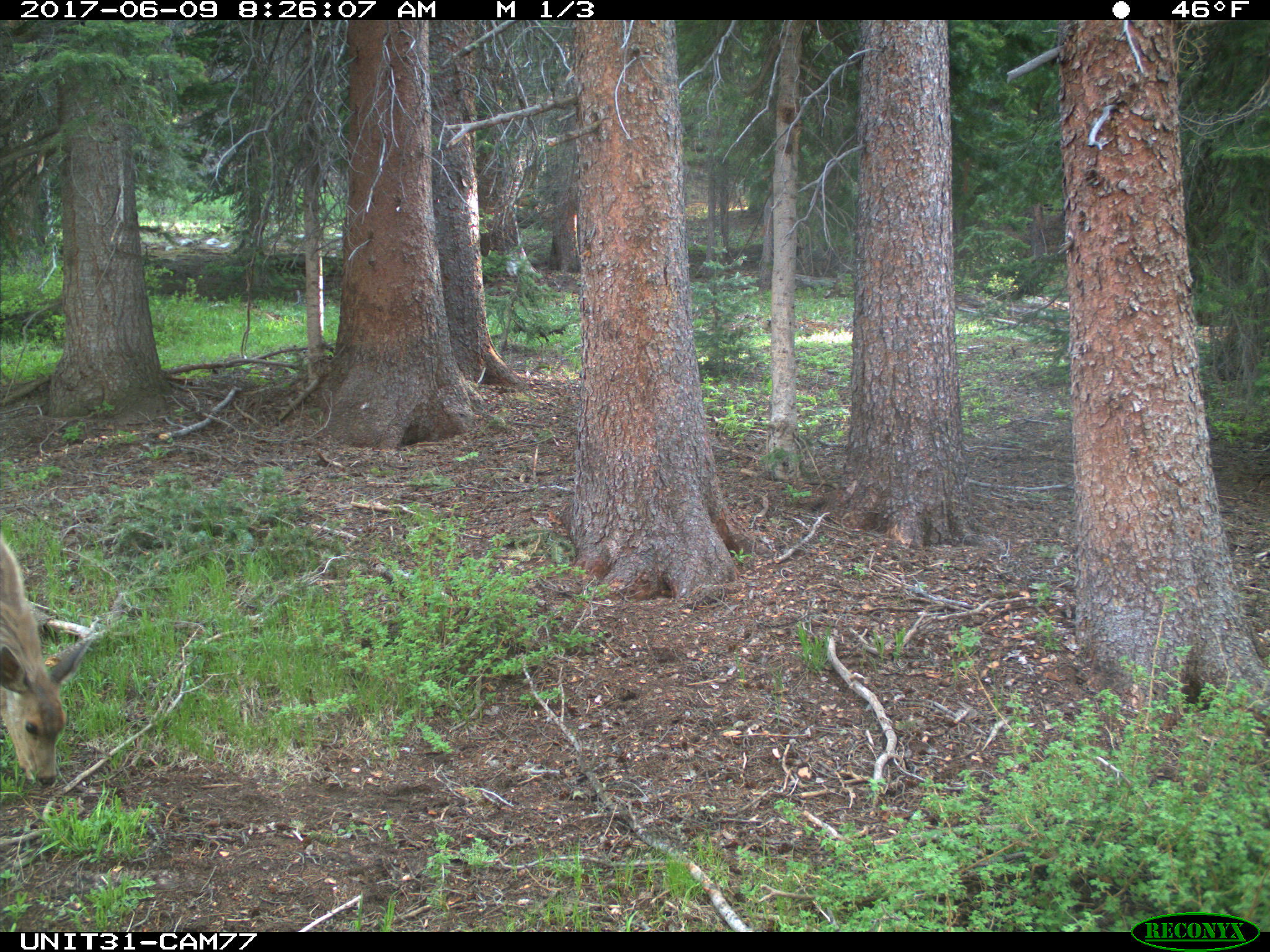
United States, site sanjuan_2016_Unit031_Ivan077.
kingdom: Animalia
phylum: Chordata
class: Mammalia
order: Artiodactyla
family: Cervidae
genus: Odocoileus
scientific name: Odocoileus hemionus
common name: mule deer